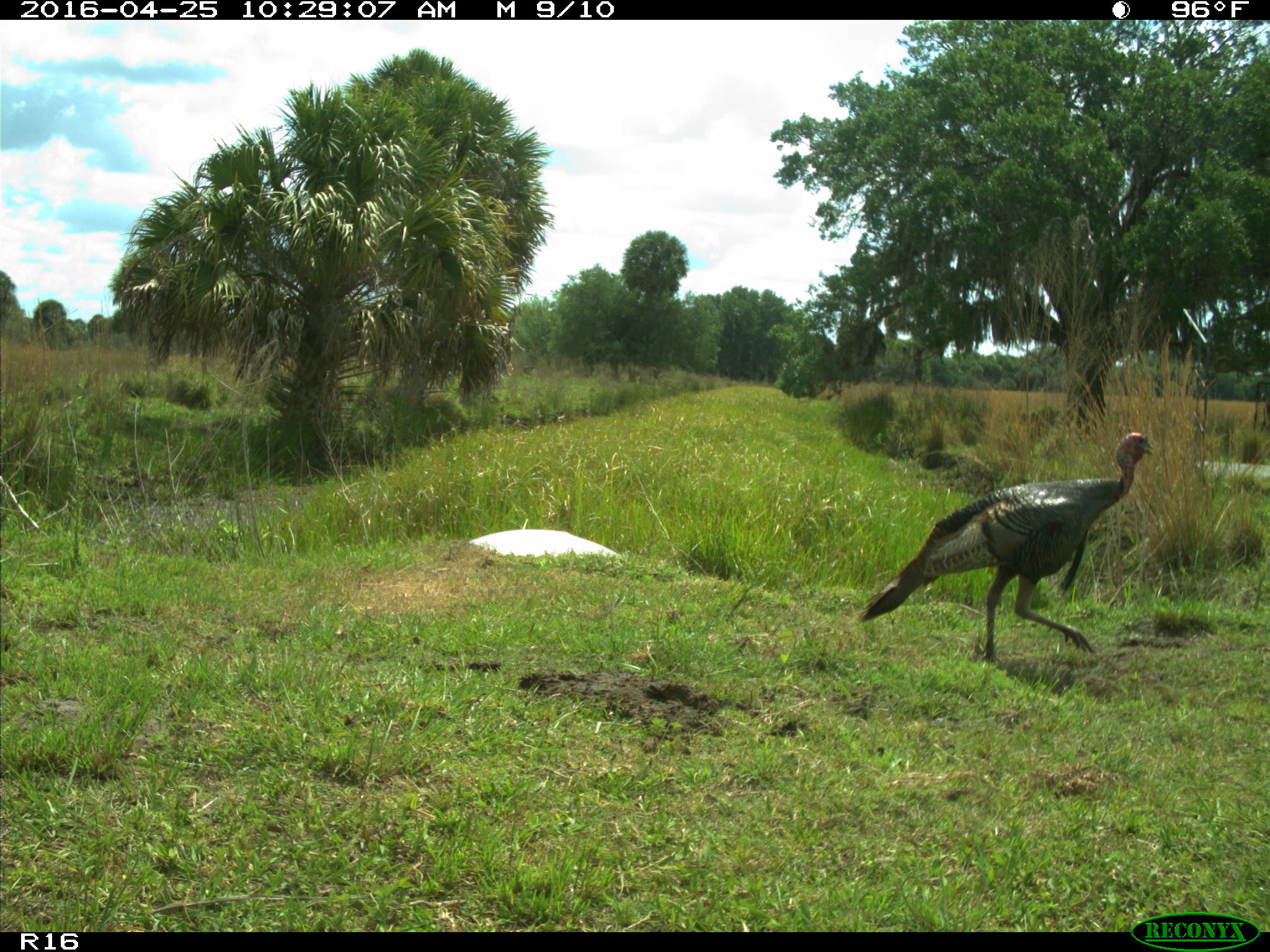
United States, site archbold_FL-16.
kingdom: Animalia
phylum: Chordata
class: Aves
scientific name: Aves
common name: birds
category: unidentified bird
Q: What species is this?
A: Unidentified bird (birds) (Aves).